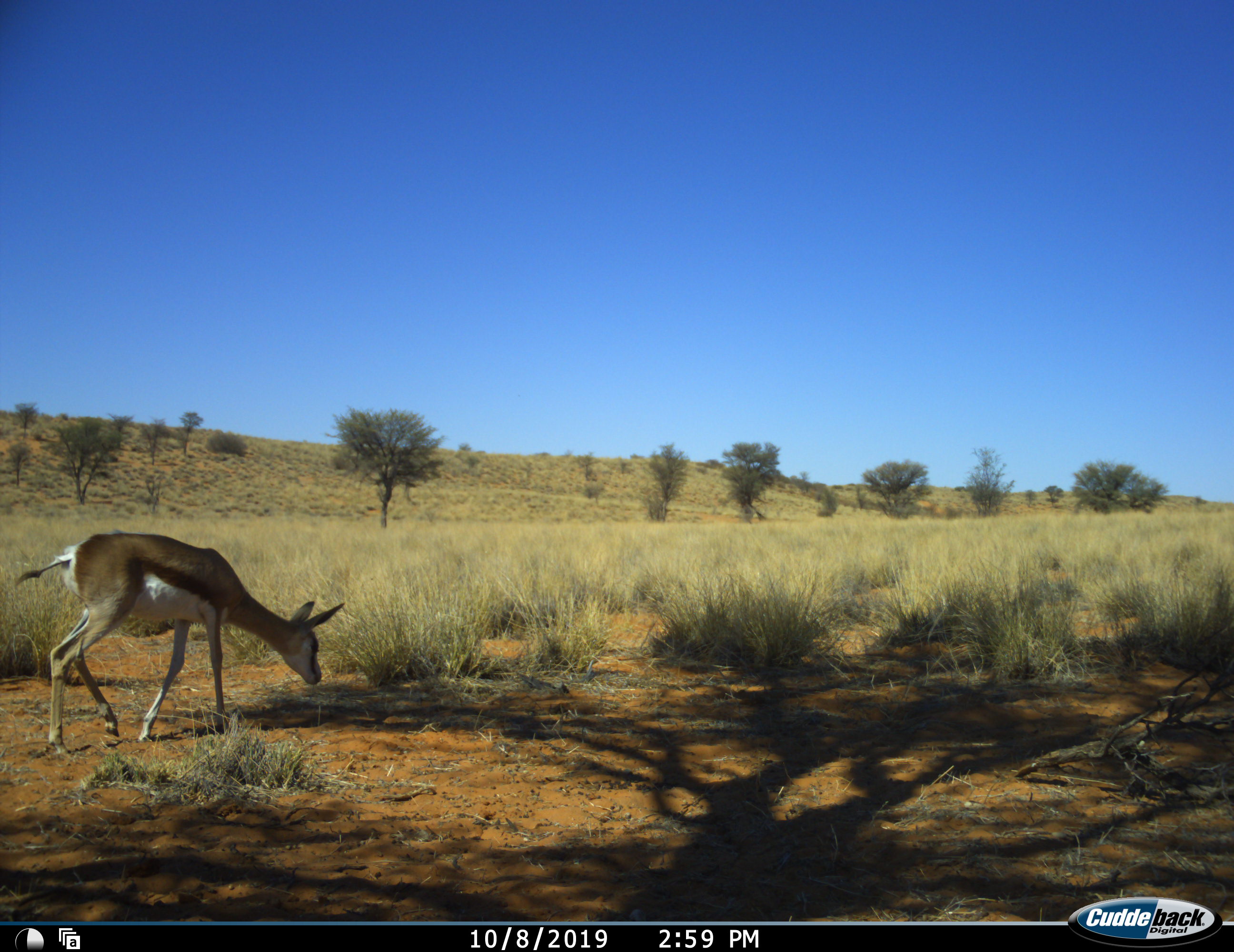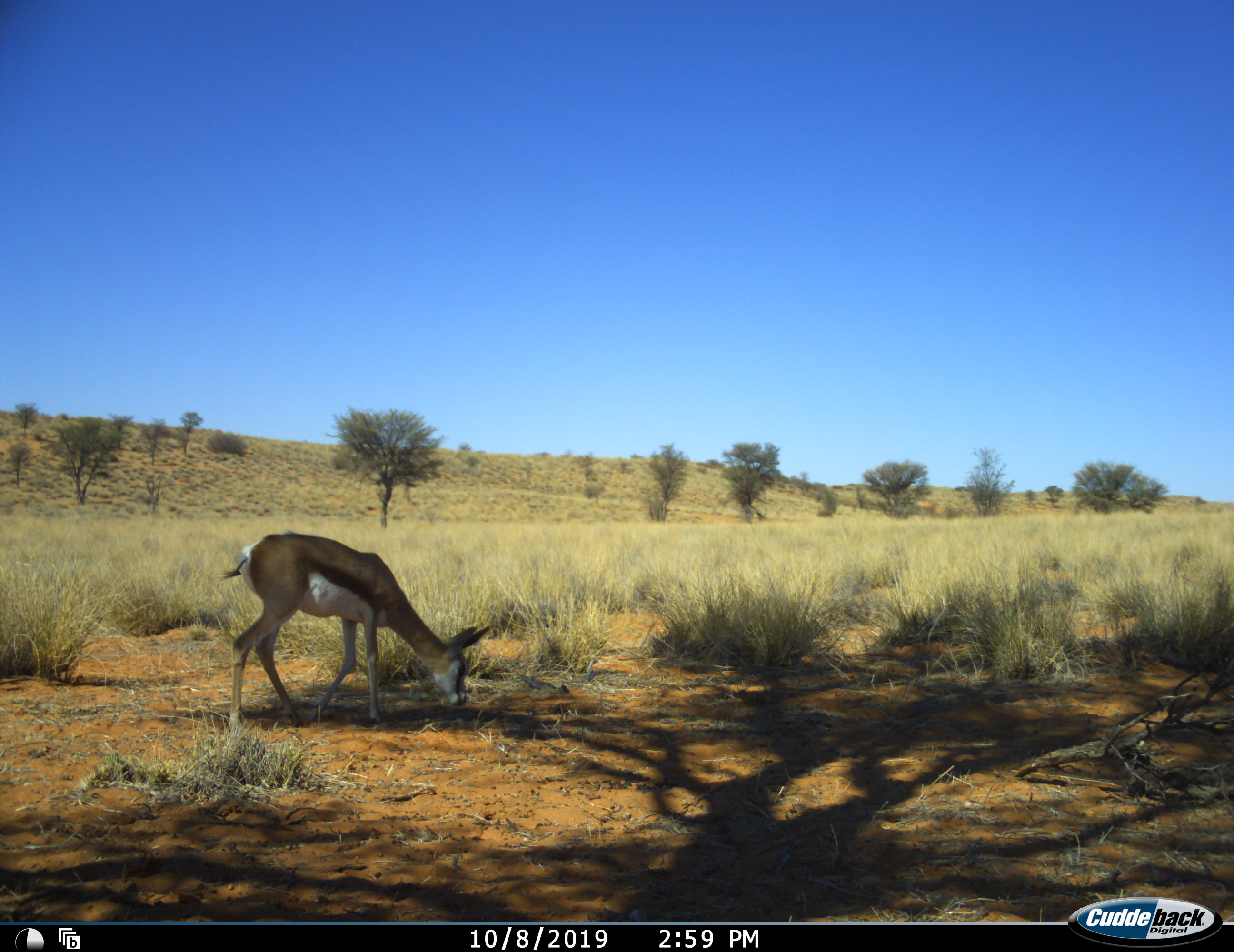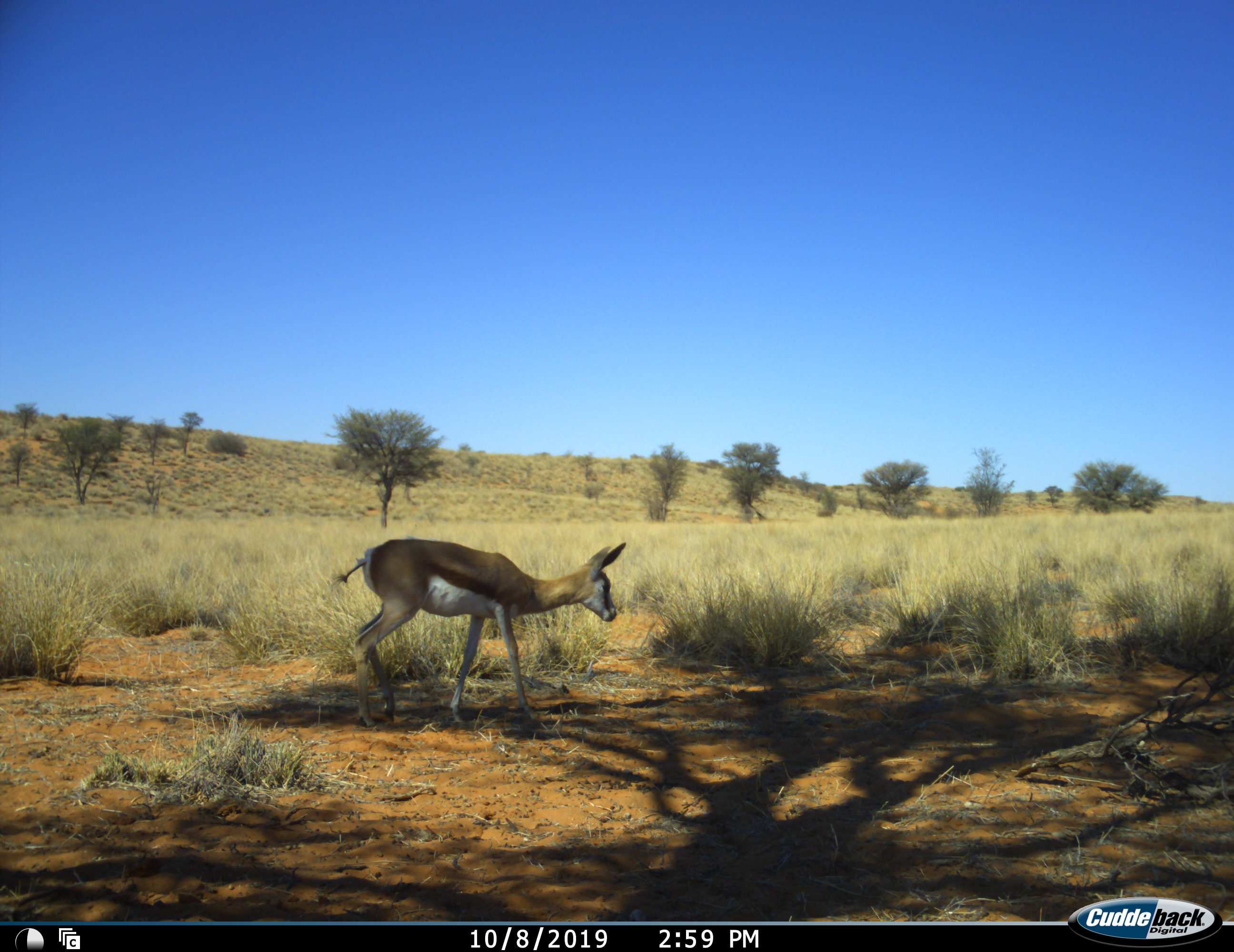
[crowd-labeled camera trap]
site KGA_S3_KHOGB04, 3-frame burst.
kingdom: Animalia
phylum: Chordata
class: Mammalia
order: Artiodactyla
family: Bovidae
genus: Antidorcas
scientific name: Antidorcas marsupialis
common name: springbok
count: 1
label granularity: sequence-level